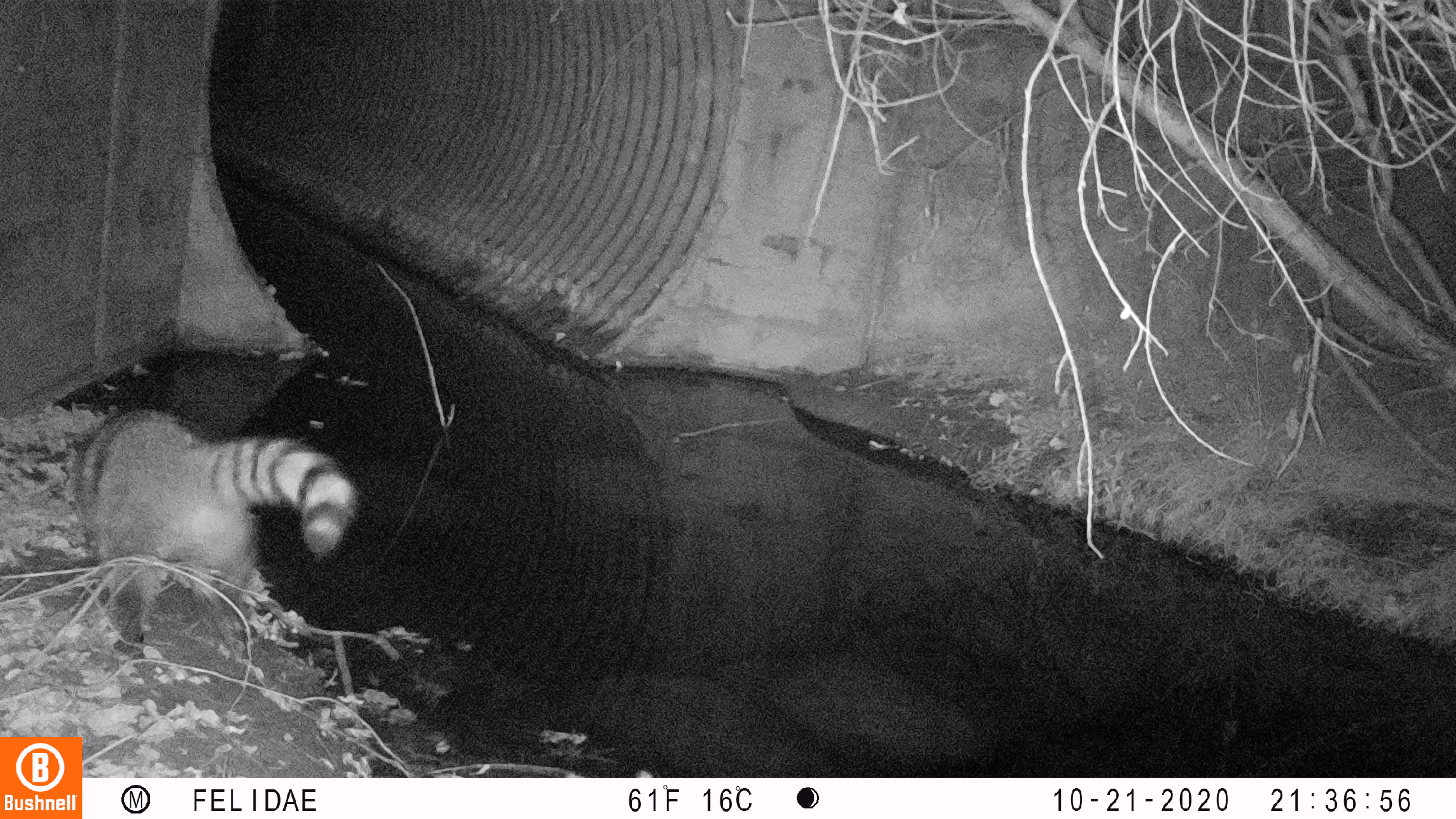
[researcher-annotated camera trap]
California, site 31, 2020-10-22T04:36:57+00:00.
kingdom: Animalia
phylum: Chordata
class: Mammalia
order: Carnivora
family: Procyonidae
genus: Procyon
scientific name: Procyon lotor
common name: raccoon